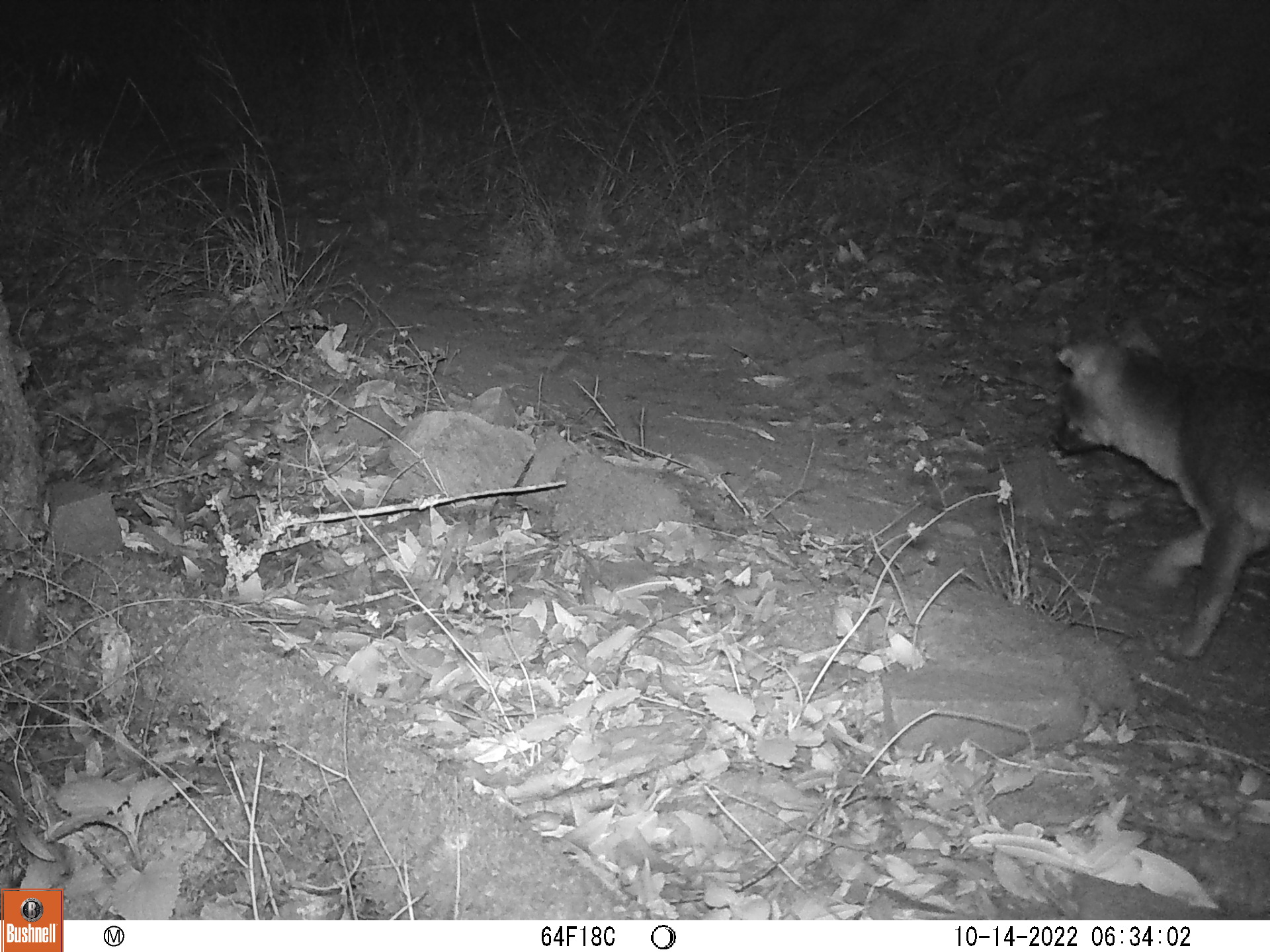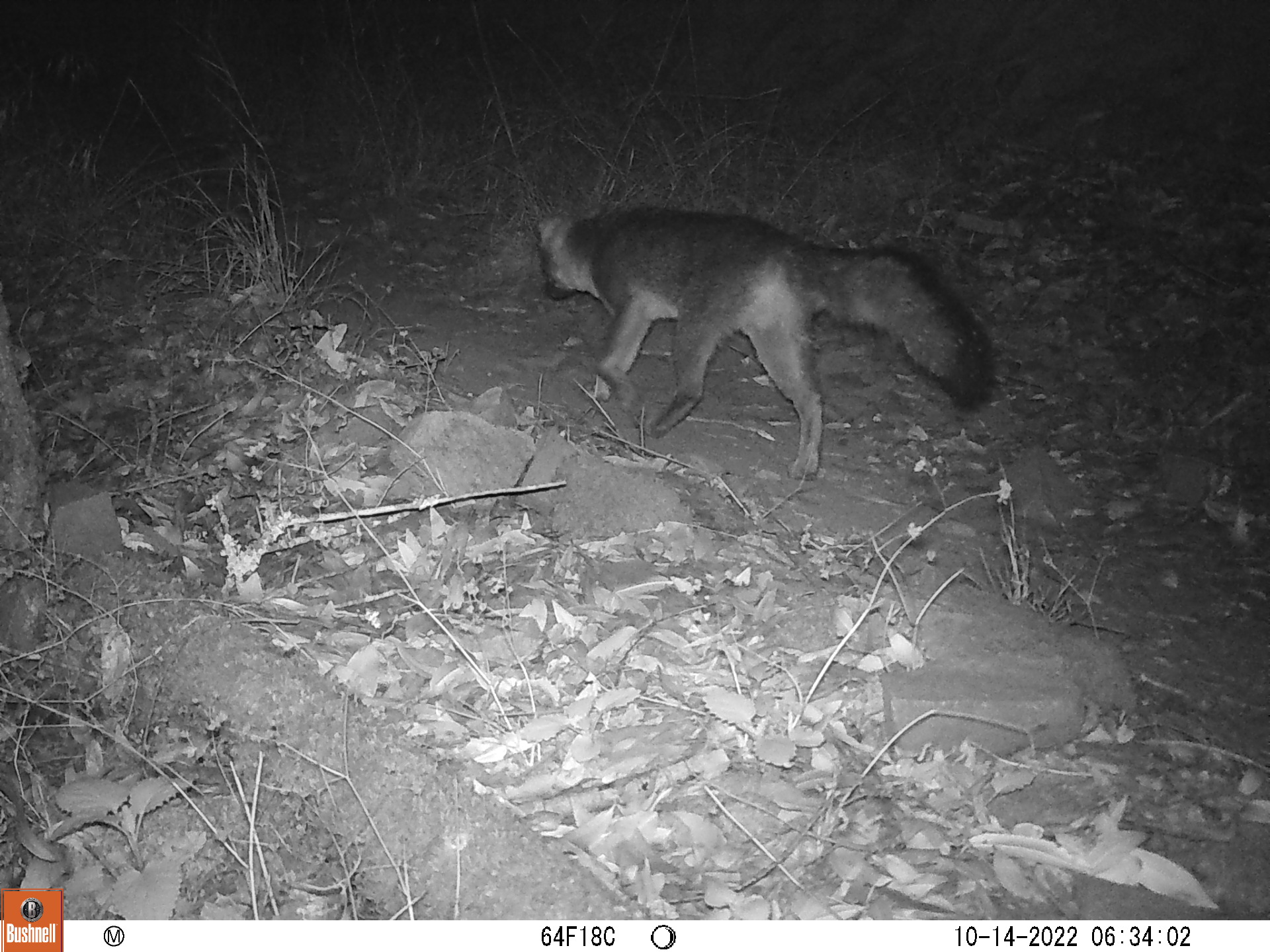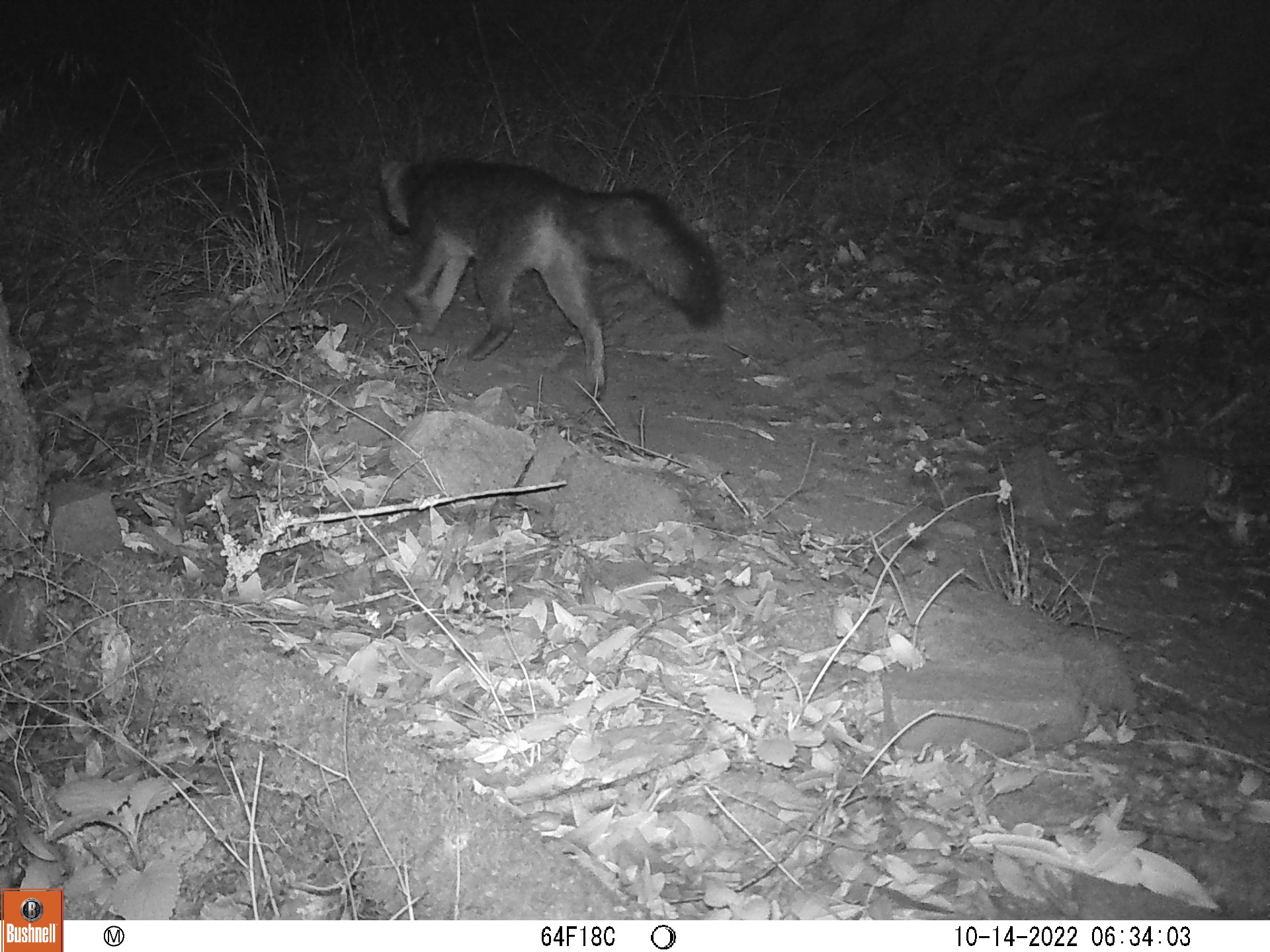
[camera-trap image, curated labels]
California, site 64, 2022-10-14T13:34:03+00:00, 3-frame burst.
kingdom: Animalia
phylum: Chordata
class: Mammalia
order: Carnivora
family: Canidae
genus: Urocyon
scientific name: Urocyon cinereoargenteus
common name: gray fox